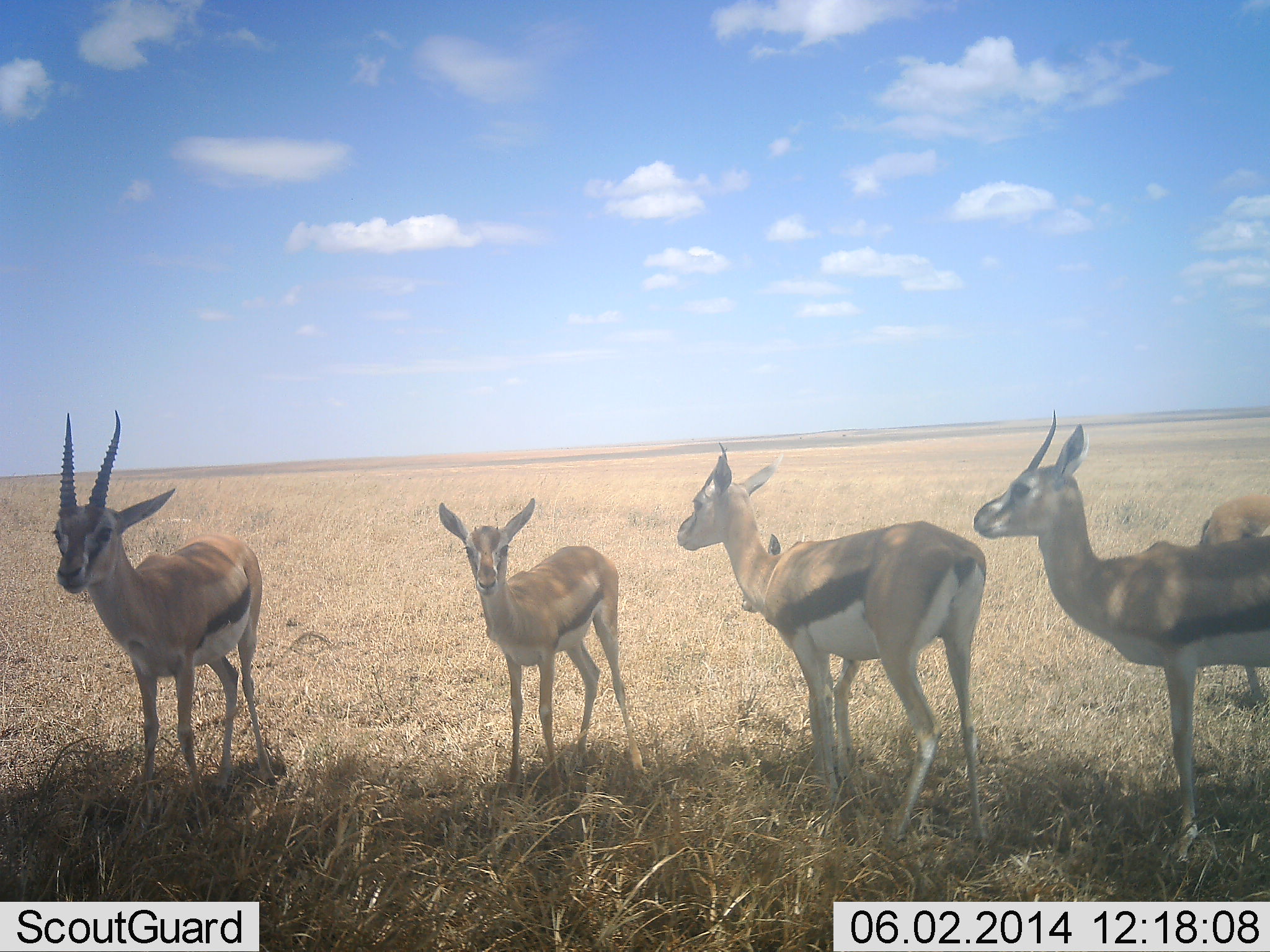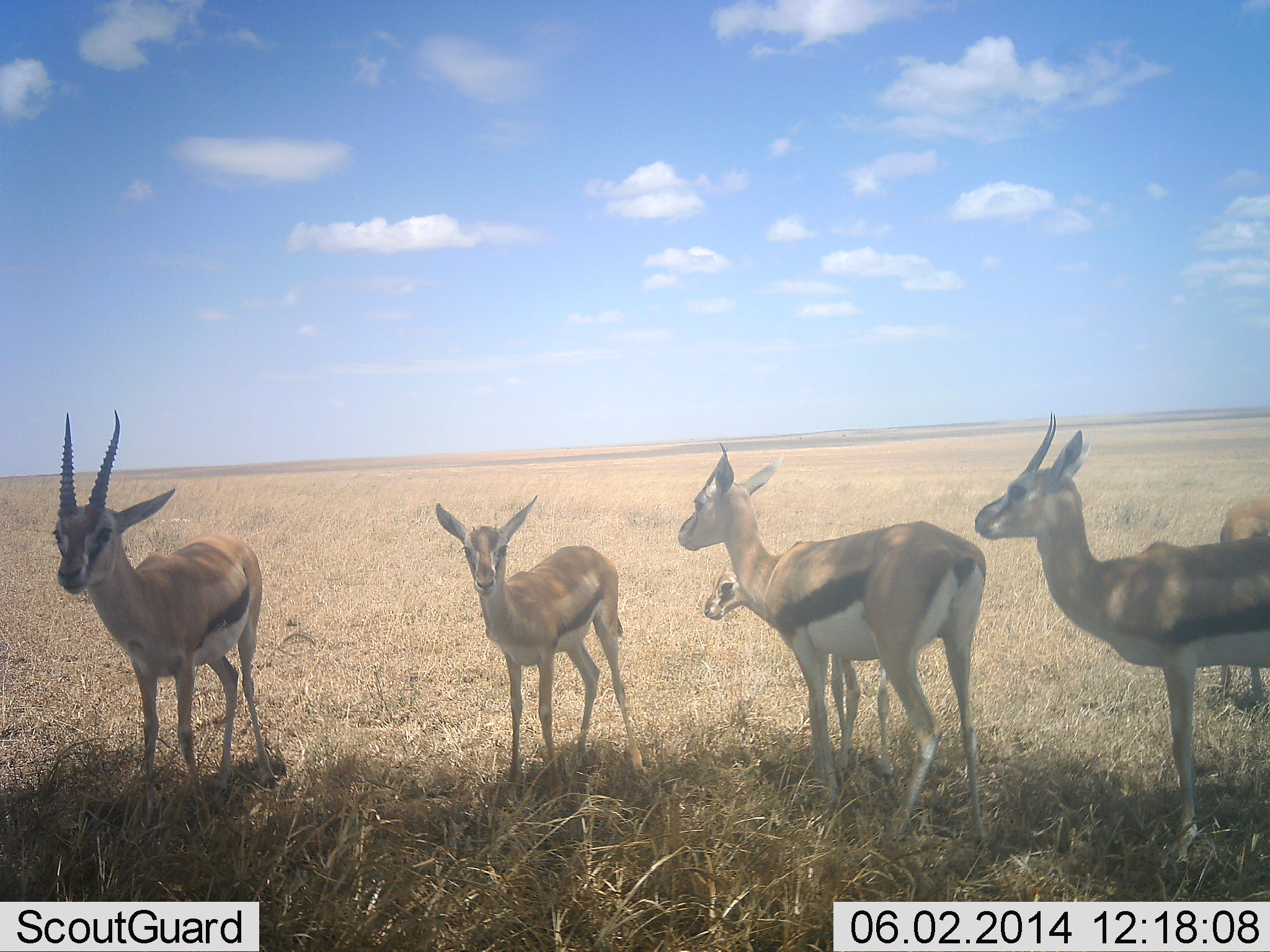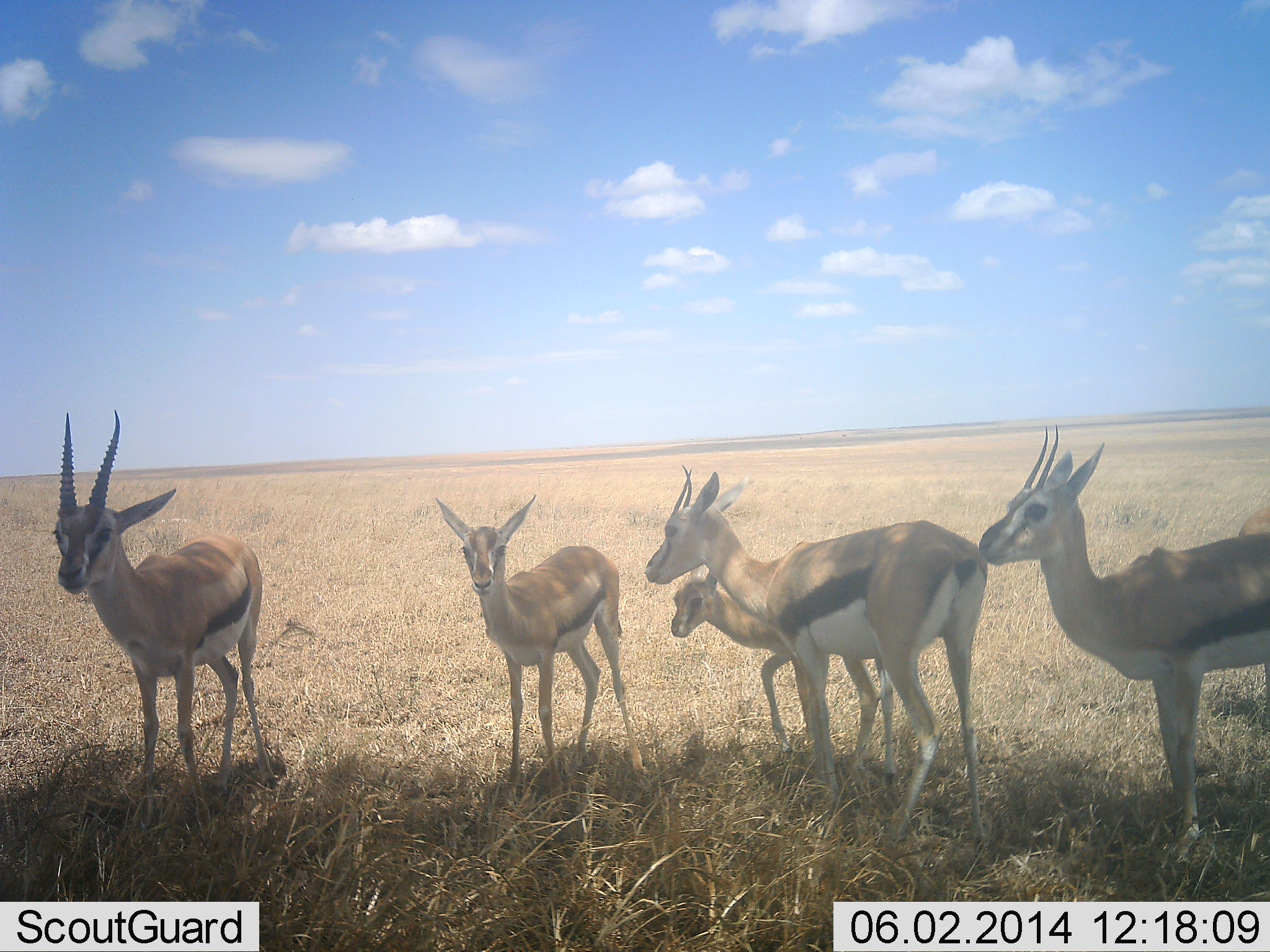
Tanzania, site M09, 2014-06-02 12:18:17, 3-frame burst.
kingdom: Animalia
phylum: Chordata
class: Mammalia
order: Artiodactyla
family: Bovidae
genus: Eudorcas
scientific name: Eudorcas thomsonii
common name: thomson's gazelle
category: gazellethomsons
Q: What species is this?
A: Gazellethomsons (thomson's gazelle) (Eudorcas thomsonii).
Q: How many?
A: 6.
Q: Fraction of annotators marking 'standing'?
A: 94%.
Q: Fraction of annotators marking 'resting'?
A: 6%.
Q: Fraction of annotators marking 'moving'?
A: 10%.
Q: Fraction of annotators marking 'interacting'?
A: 4%.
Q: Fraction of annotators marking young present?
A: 71%.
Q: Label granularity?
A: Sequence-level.